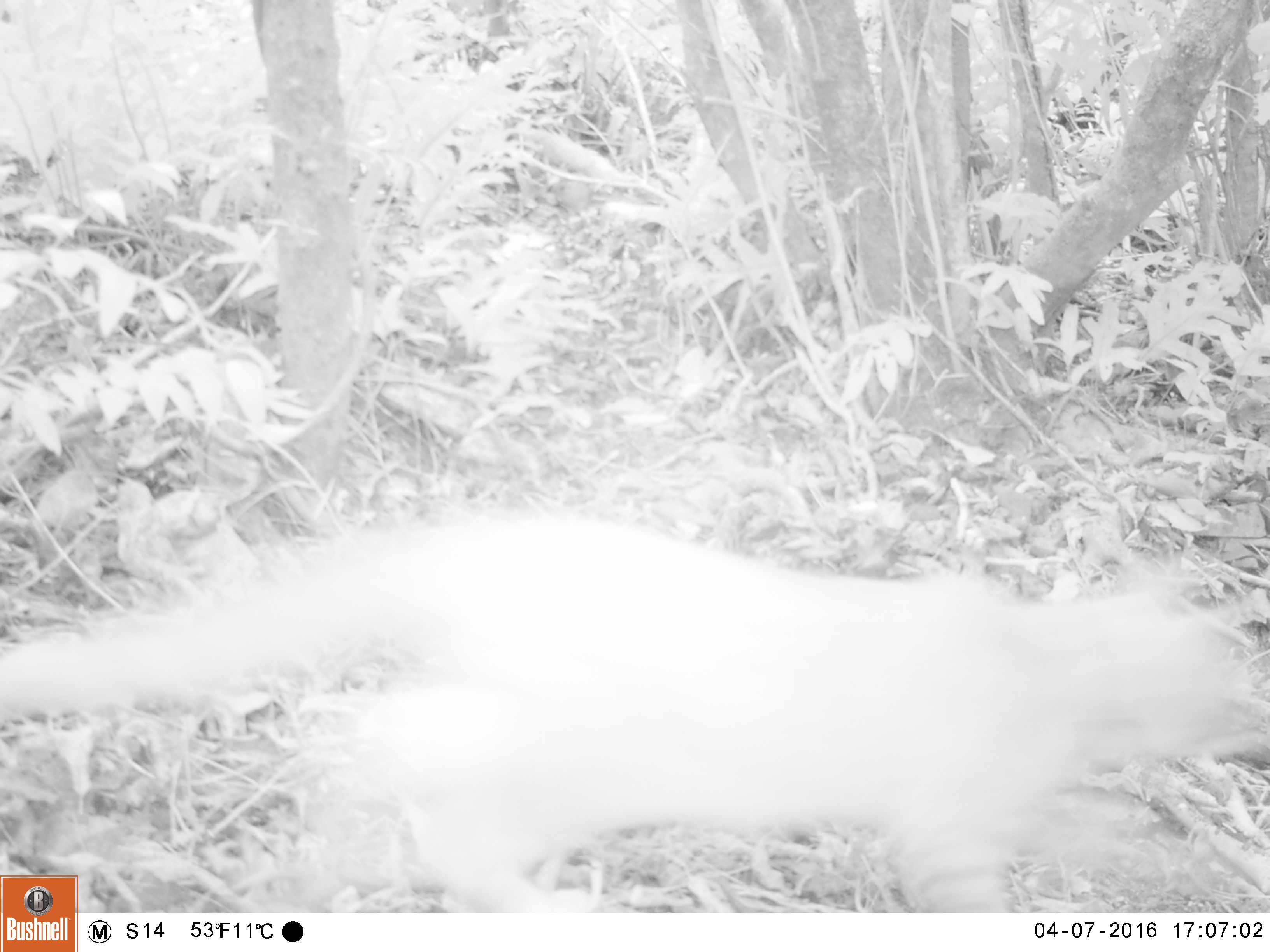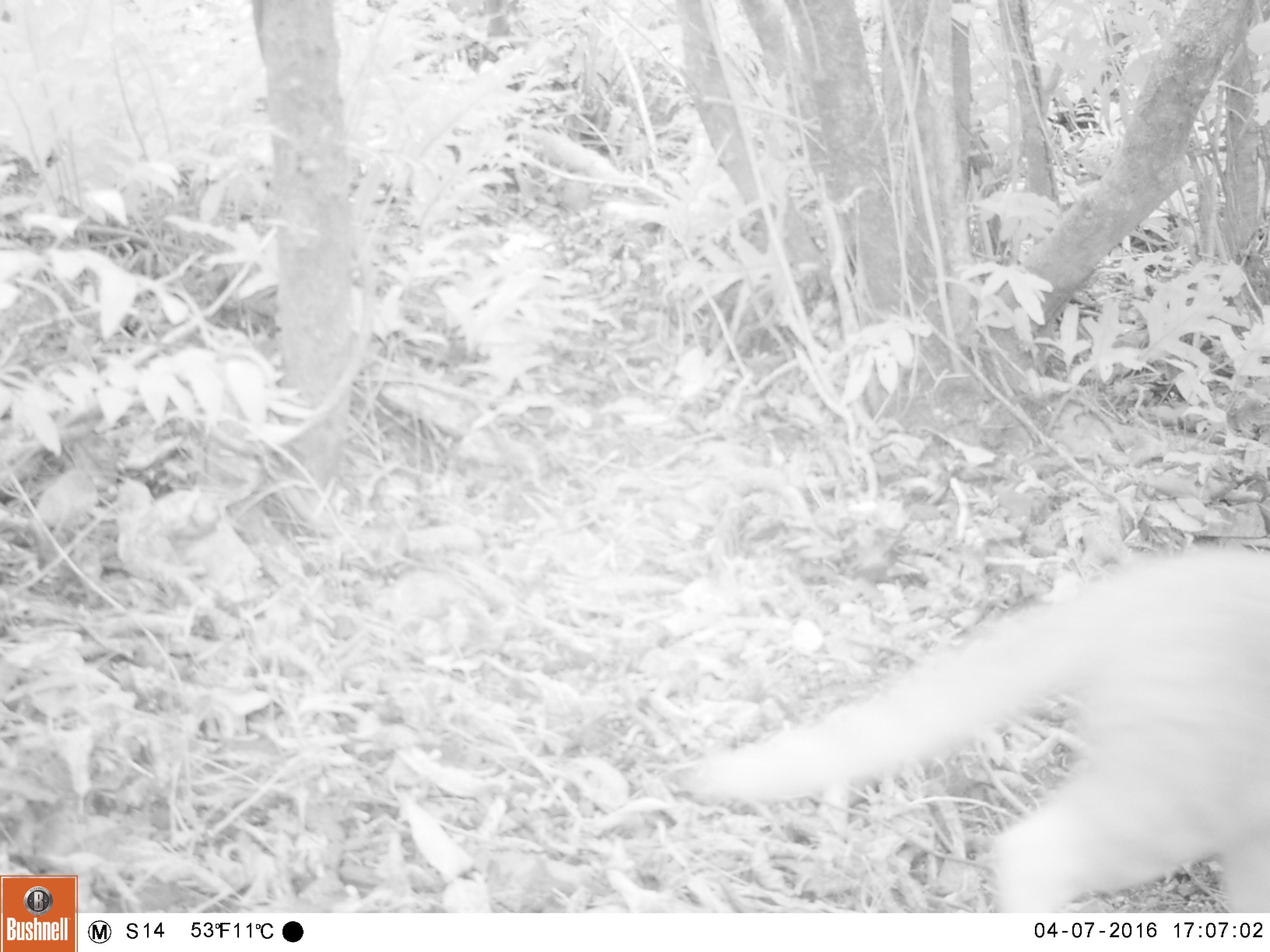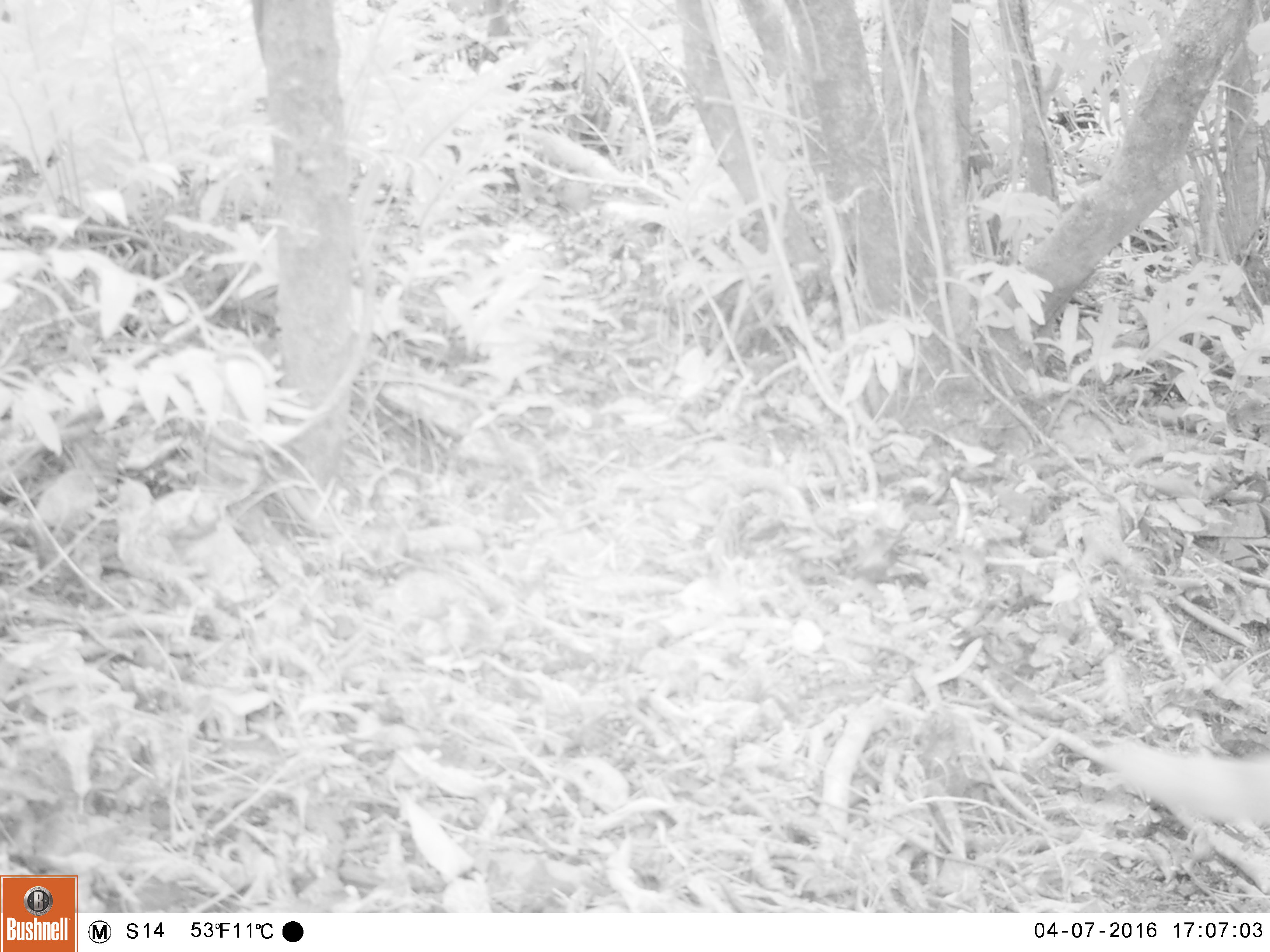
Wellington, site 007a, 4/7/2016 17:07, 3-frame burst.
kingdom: Animalia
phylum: Chordata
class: Mammalia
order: Carnivora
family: Felidae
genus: Felis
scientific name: Felis catus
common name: cat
Cat (Felis catus).